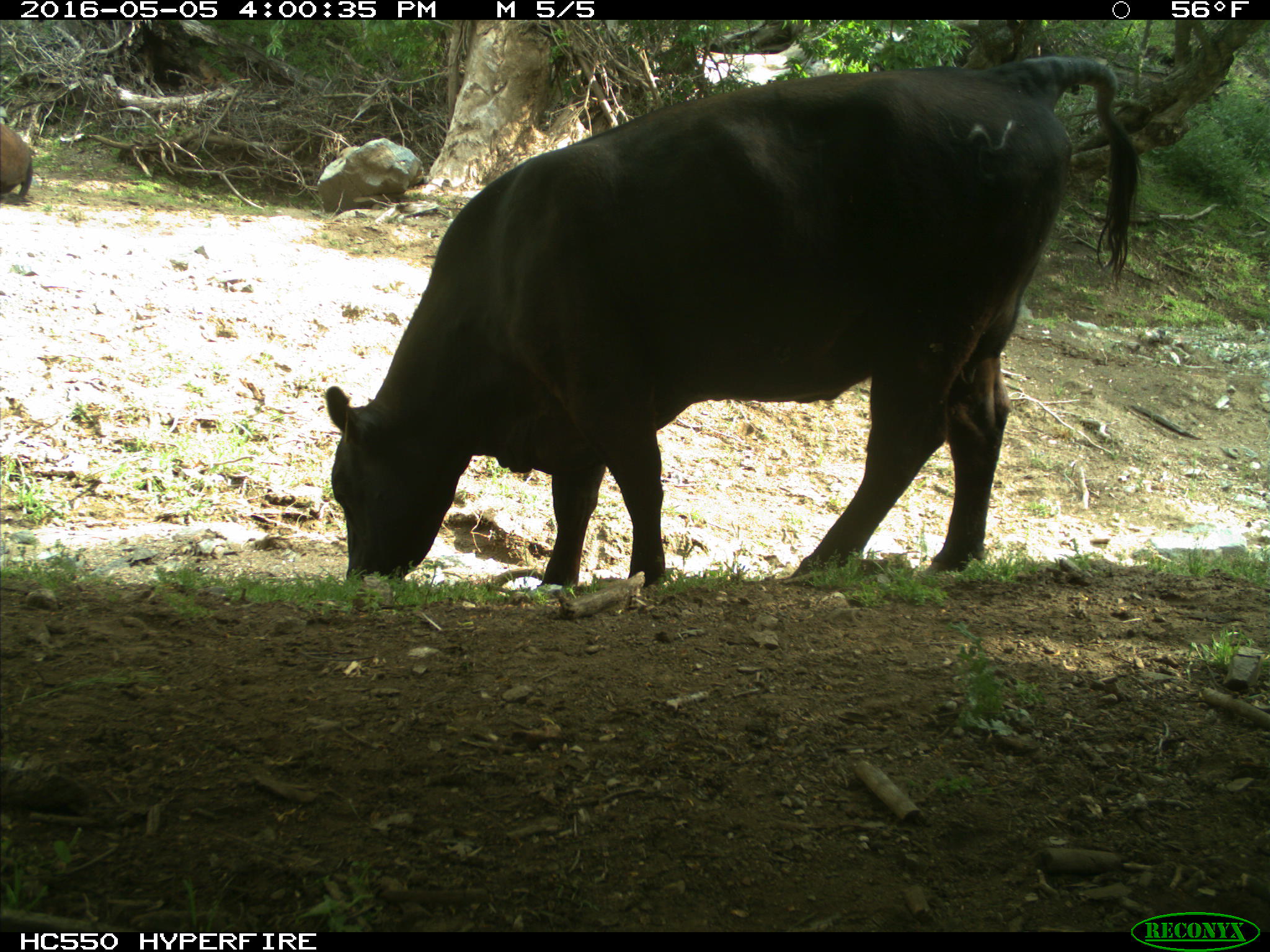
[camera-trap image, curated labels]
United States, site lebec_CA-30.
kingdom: Animalia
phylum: Chordata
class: Mammalia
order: Artiodactyla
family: Bovidae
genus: Bos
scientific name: Bos taurus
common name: domestic cow